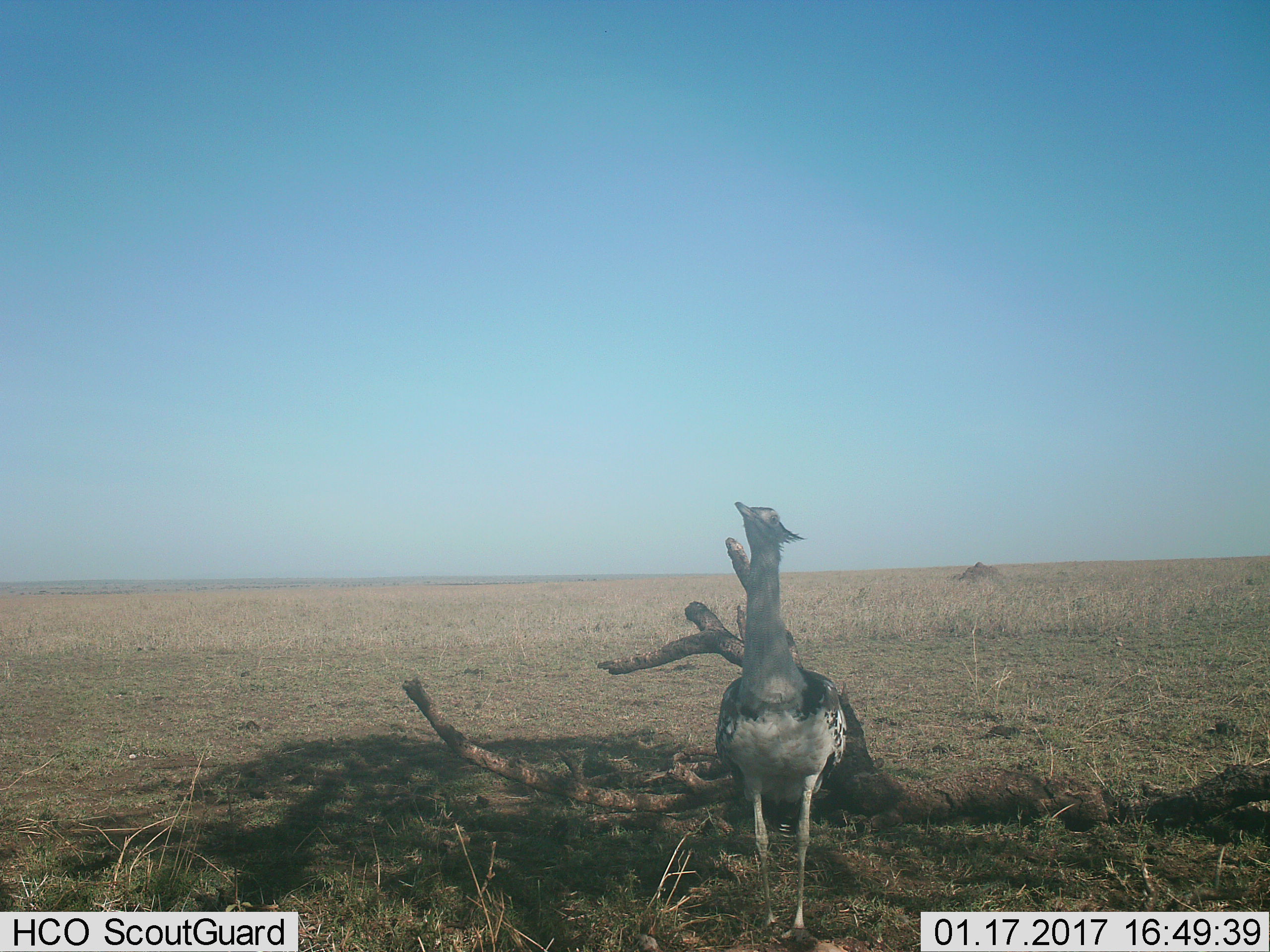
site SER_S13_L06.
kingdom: Animalia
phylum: Chordata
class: Aves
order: Otidiformes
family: Otididae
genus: Ardeotis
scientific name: Ardeotis kori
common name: kori bustard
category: bustardkori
Bustardkori (kori bustard) (Ardeotis kori), count 1. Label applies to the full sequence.